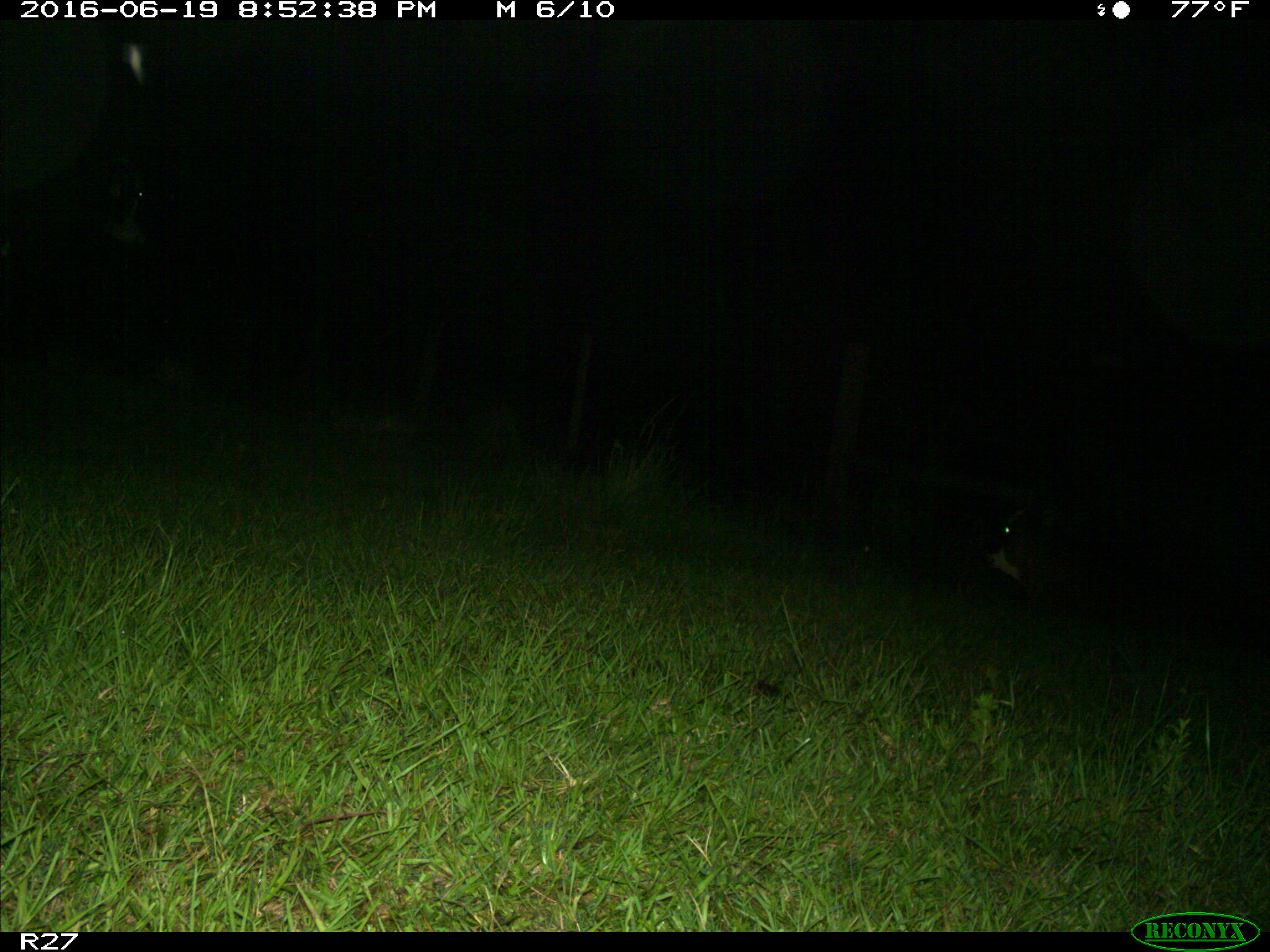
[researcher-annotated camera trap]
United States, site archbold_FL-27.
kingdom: Animalia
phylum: Chordata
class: Mammalia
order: Artiodactyla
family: Bovidae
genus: Bos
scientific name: Bos taurus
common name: domestic cow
Bos taurus (domestic cow).